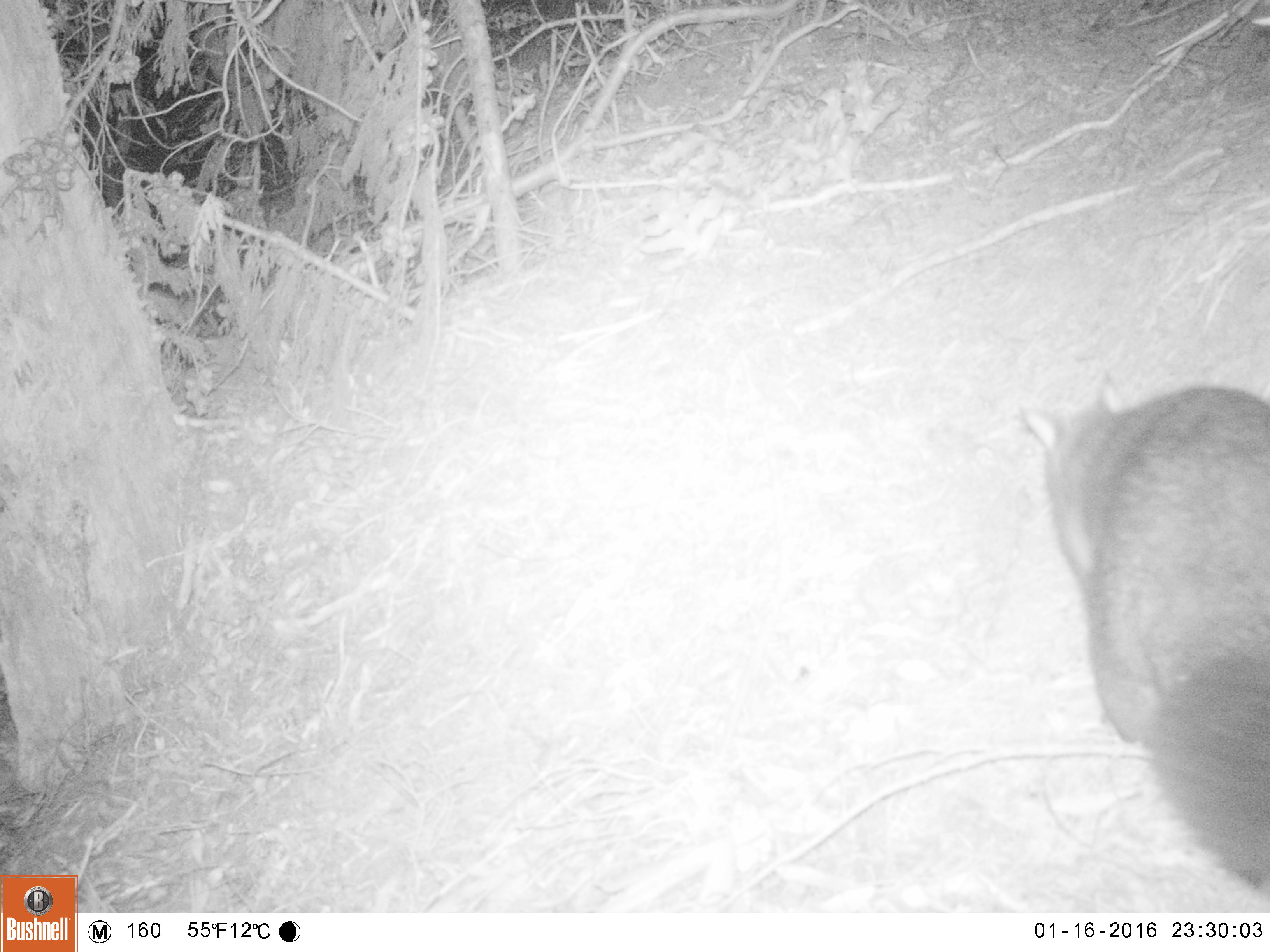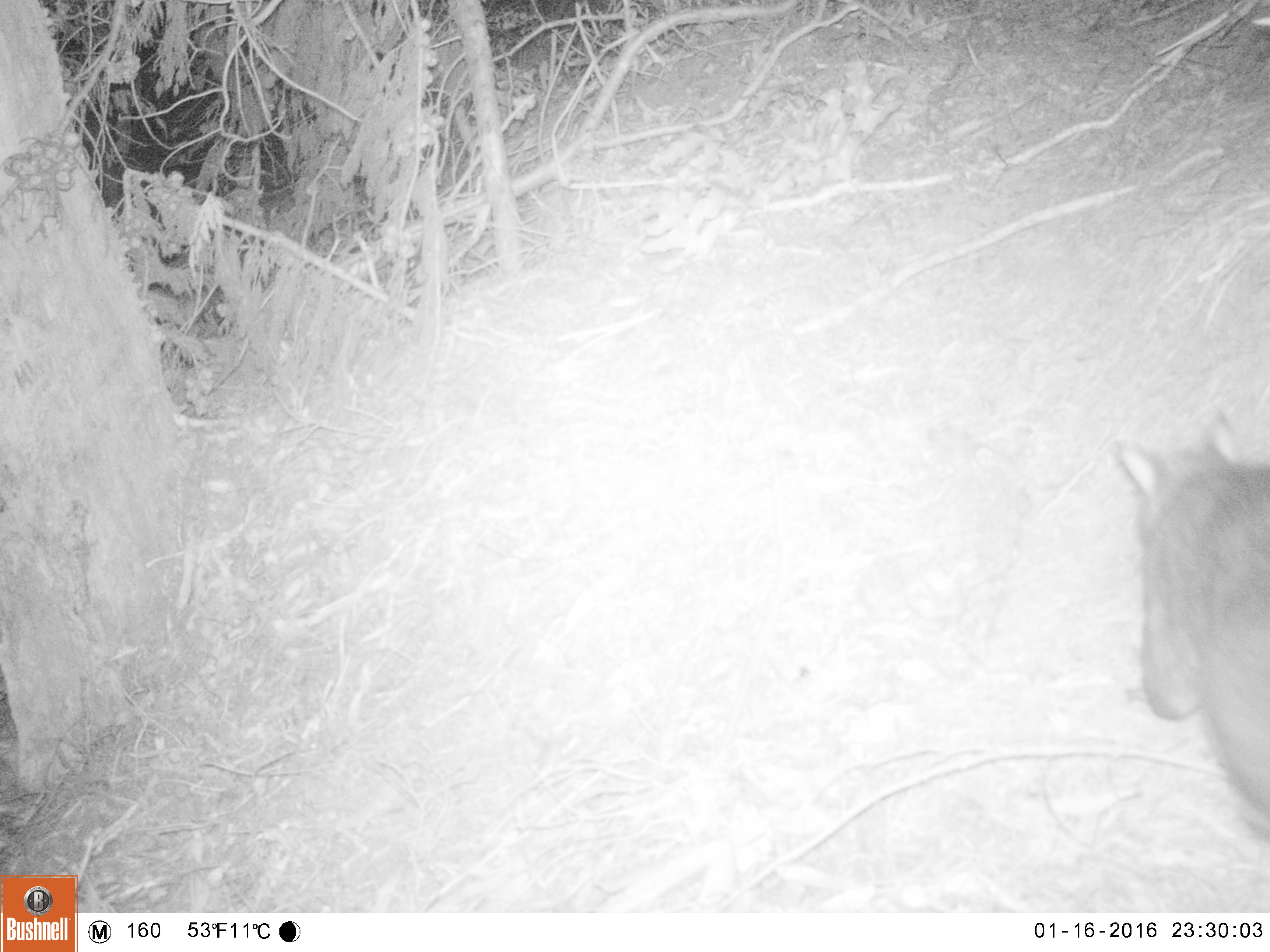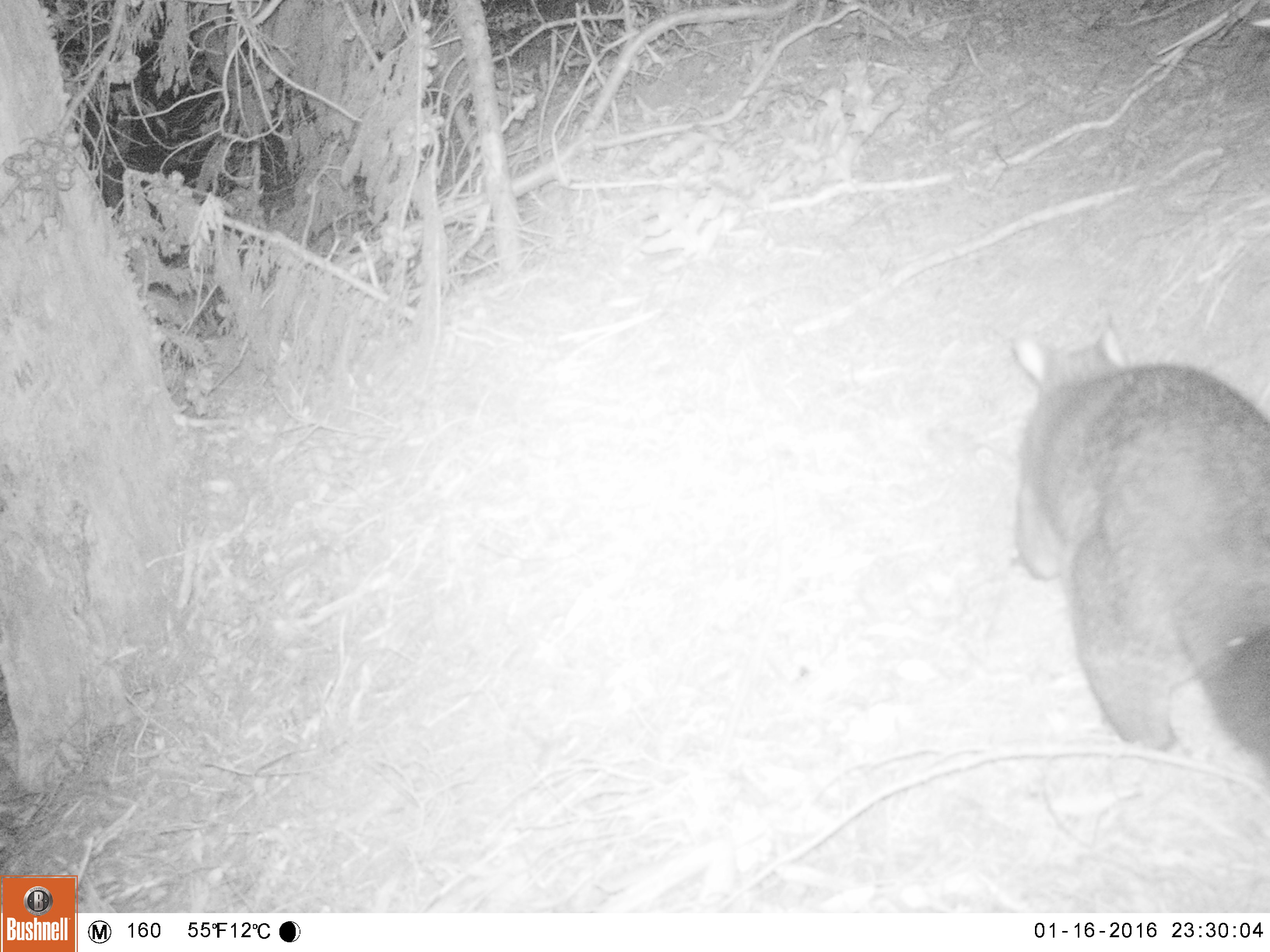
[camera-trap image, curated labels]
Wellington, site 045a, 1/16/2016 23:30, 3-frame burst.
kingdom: Animalia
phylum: Chordata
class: Mammalia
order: Didelphimorphia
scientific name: Didelphimorphia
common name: possum